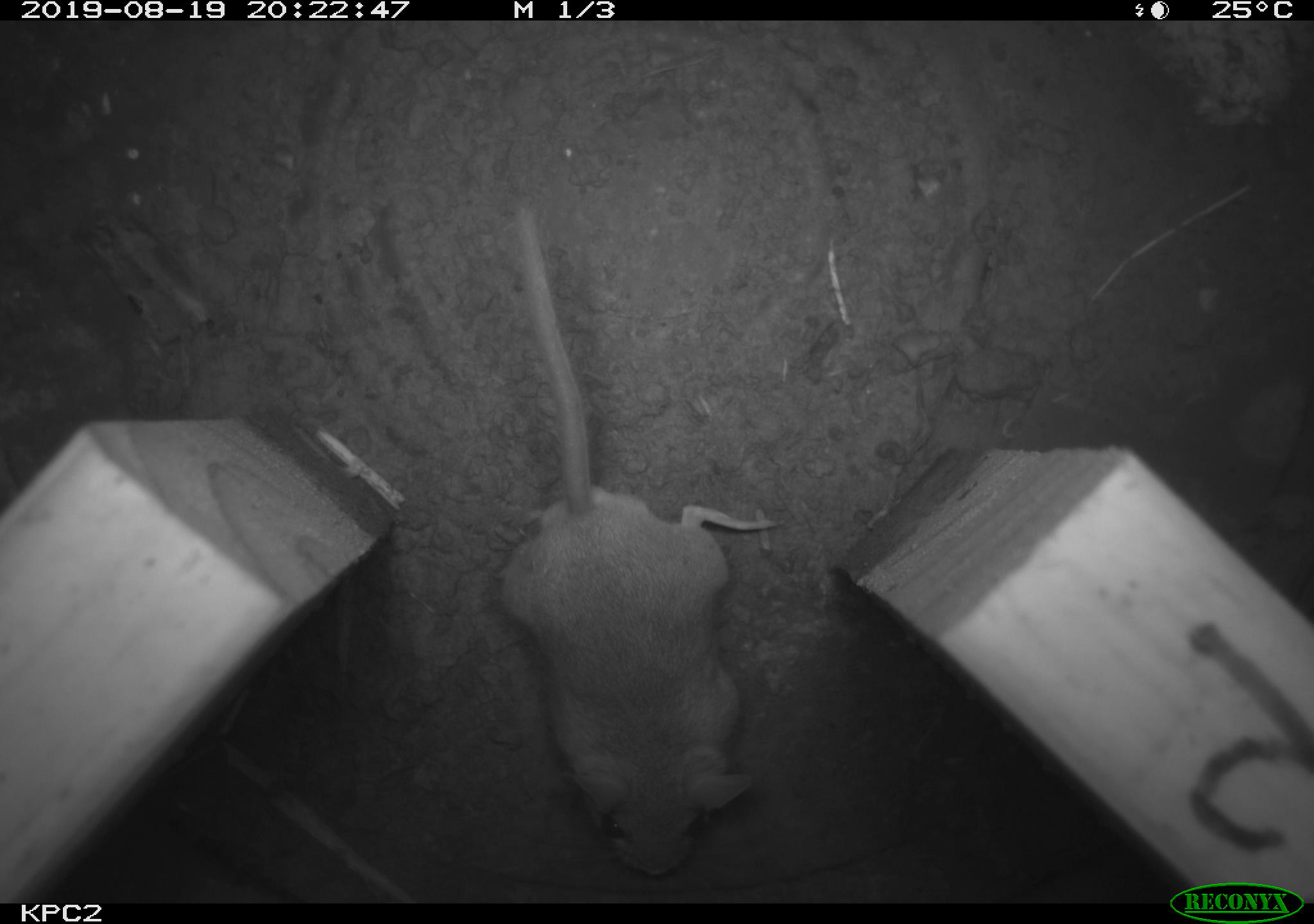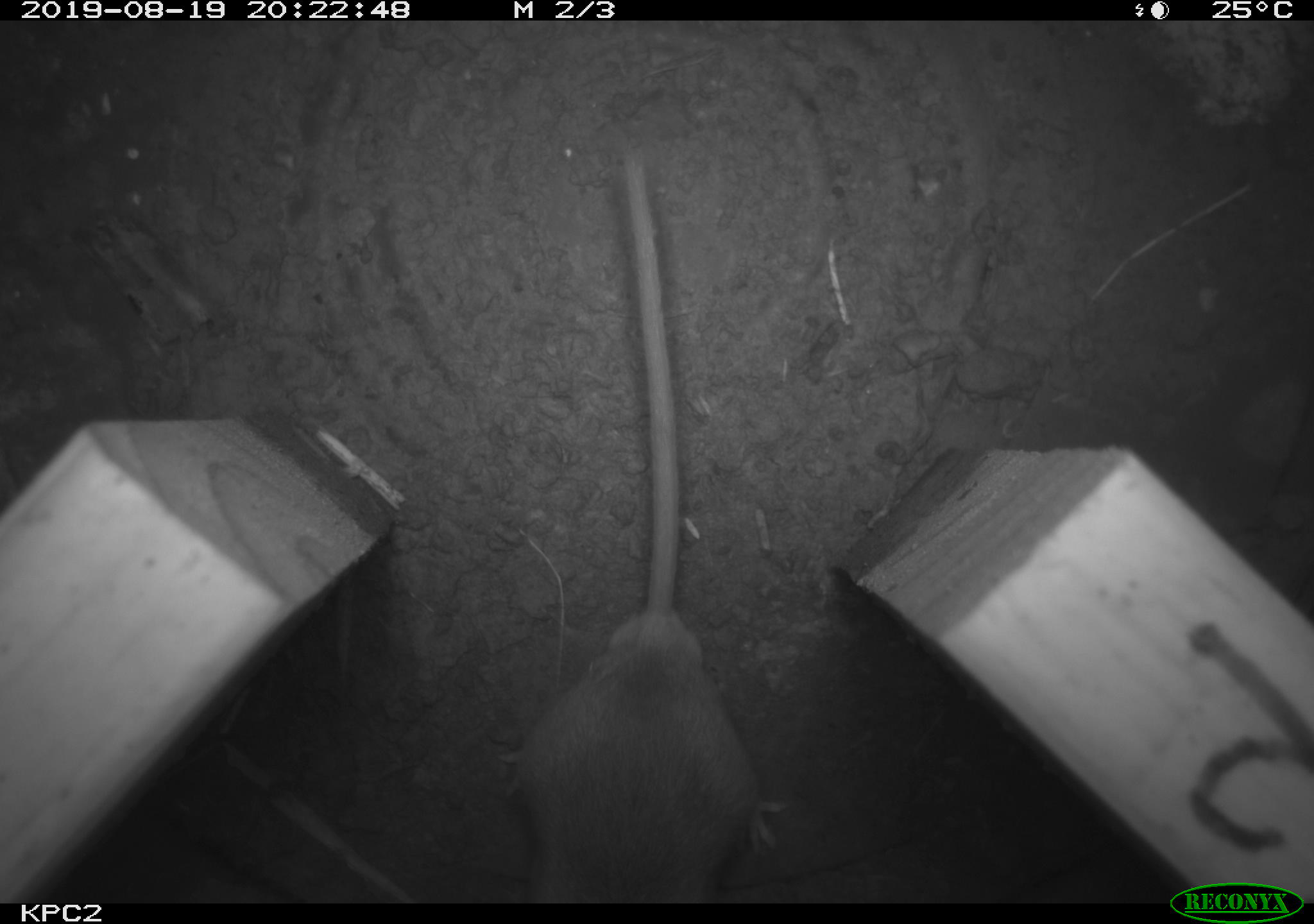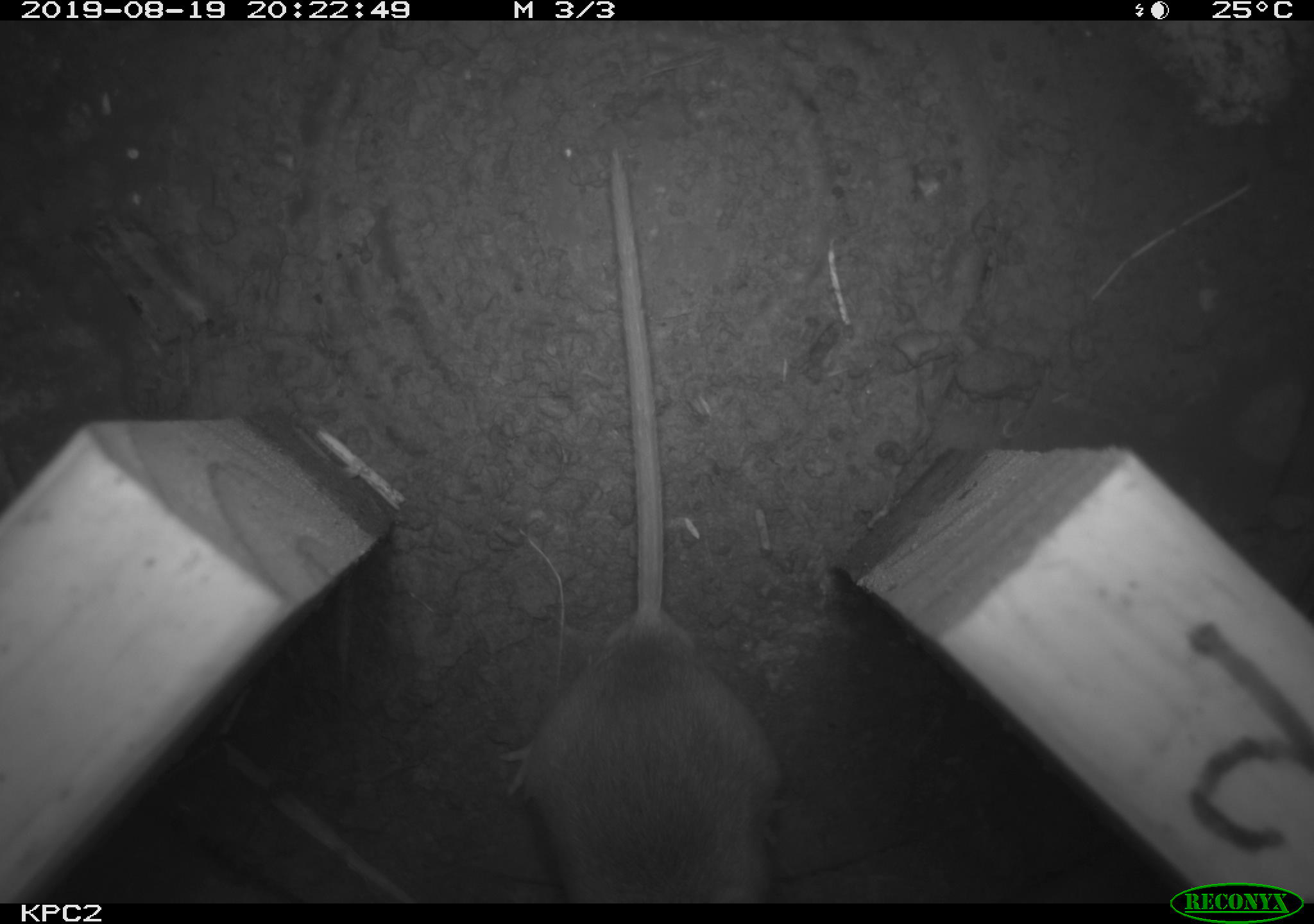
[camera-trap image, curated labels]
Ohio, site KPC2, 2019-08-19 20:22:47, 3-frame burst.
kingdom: Animalia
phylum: Chordata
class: Mammalia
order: Rodentia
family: Cricetidae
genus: Peromyscus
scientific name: Peromyscus leucopus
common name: white-footed mouse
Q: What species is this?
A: White-footed mouse (Peromyscus leucopus).